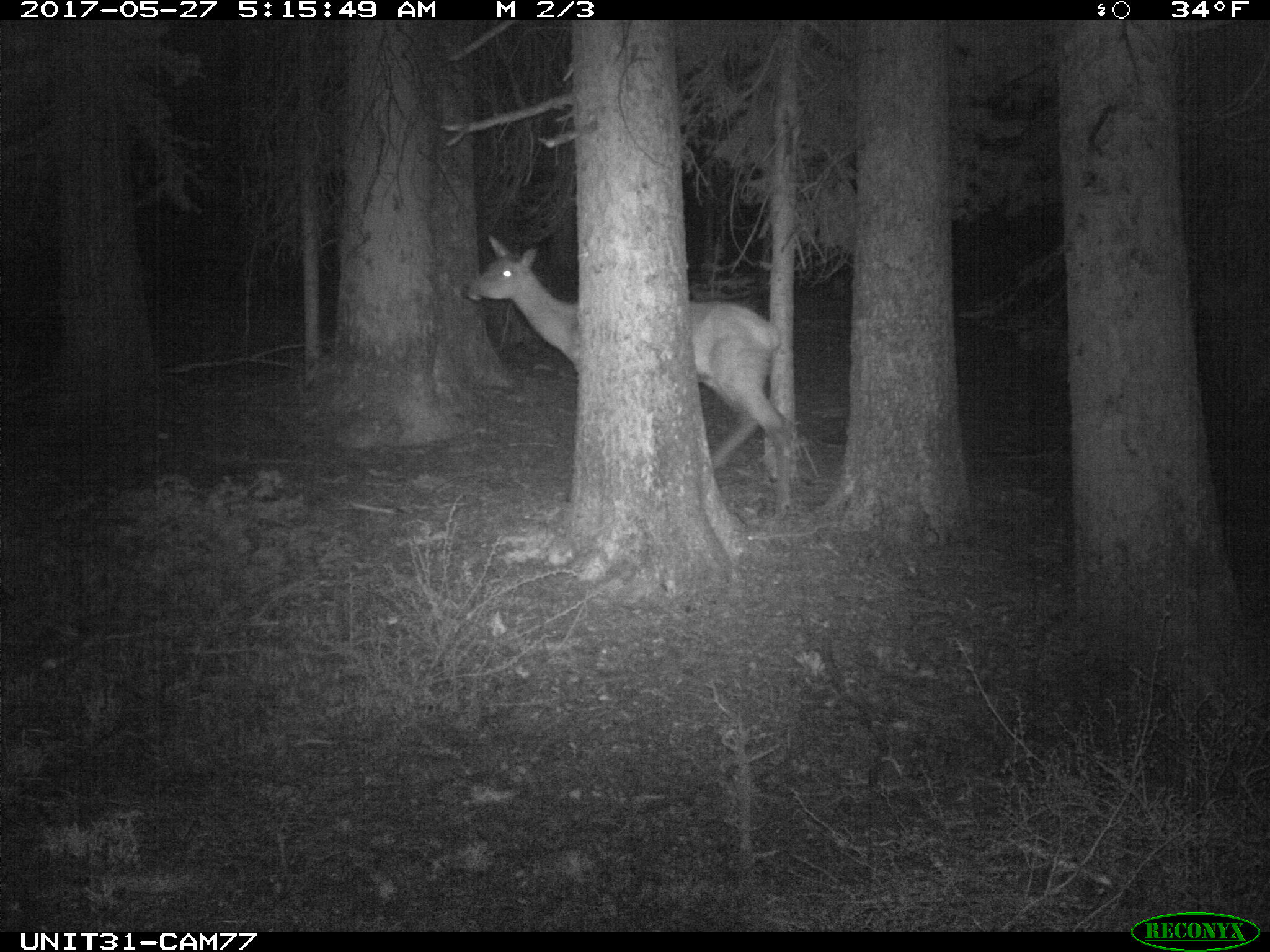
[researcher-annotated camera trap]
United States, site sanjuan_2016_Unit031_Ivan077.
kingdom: Animalia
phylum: Chordata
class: Mammalia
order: Artiodactyla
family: Cervidae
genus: Cervus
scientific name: Cervus elaphus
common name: red deer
Cervus elaphus (red deer).